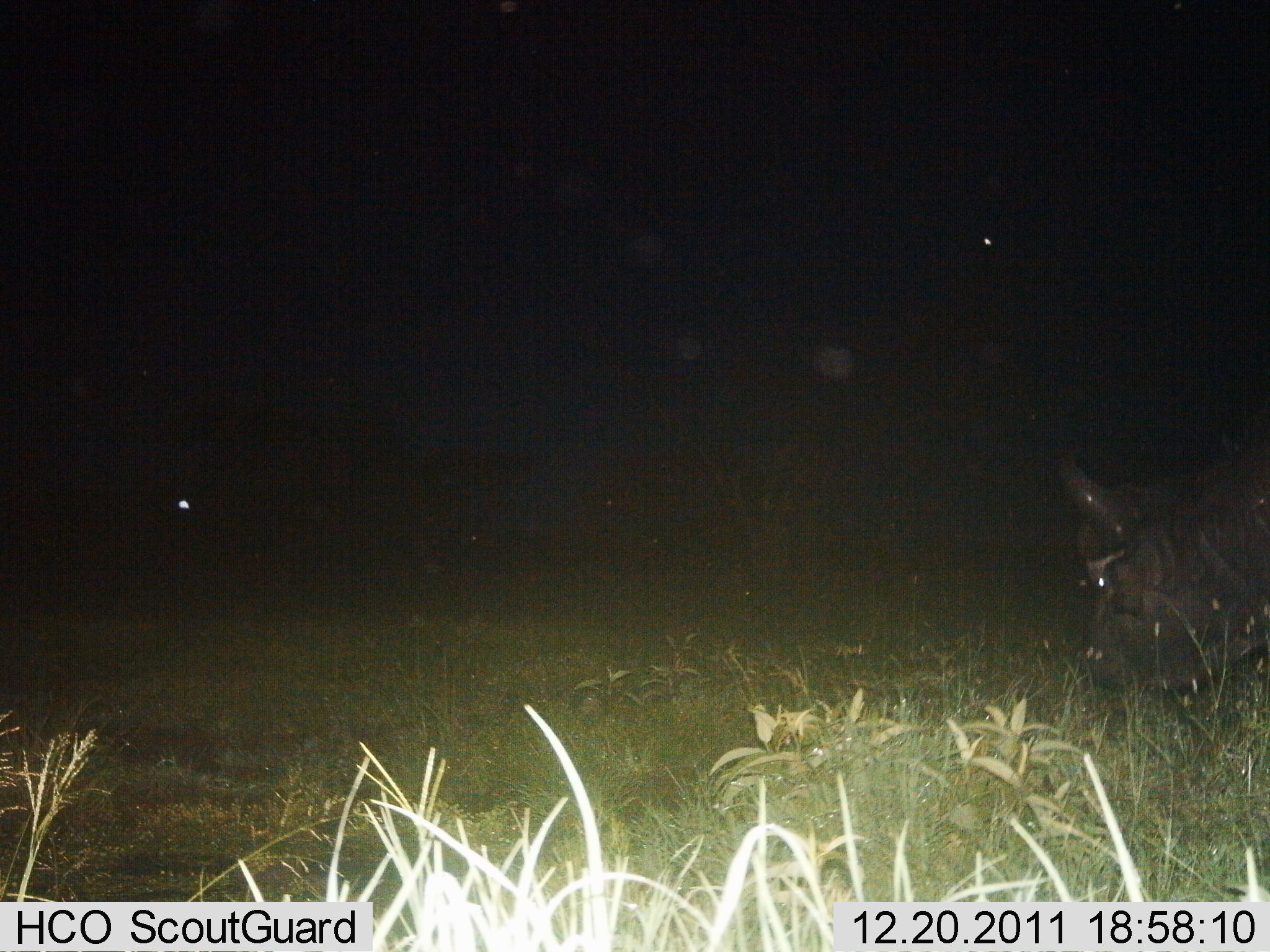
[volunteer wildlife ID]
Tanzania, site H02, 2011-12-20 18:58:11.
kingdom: Animalia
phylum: Chordata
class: Mammalia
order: Artiodactyla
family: Bovidae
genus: Syncerus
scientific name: Syncerus caffer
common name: cape buffalo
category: buffalo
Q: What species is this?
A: Buffalo (cape buffalo) (Syncerus caffer).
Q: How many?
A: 1.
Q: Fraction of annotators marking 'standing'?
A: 45%.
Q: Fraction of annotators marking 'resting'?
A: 0%.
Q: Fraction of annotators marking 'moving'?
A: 0%.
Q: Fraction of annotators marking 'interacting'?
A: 0%.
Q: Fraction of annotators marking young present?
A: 0%.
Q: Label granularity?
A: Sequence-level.